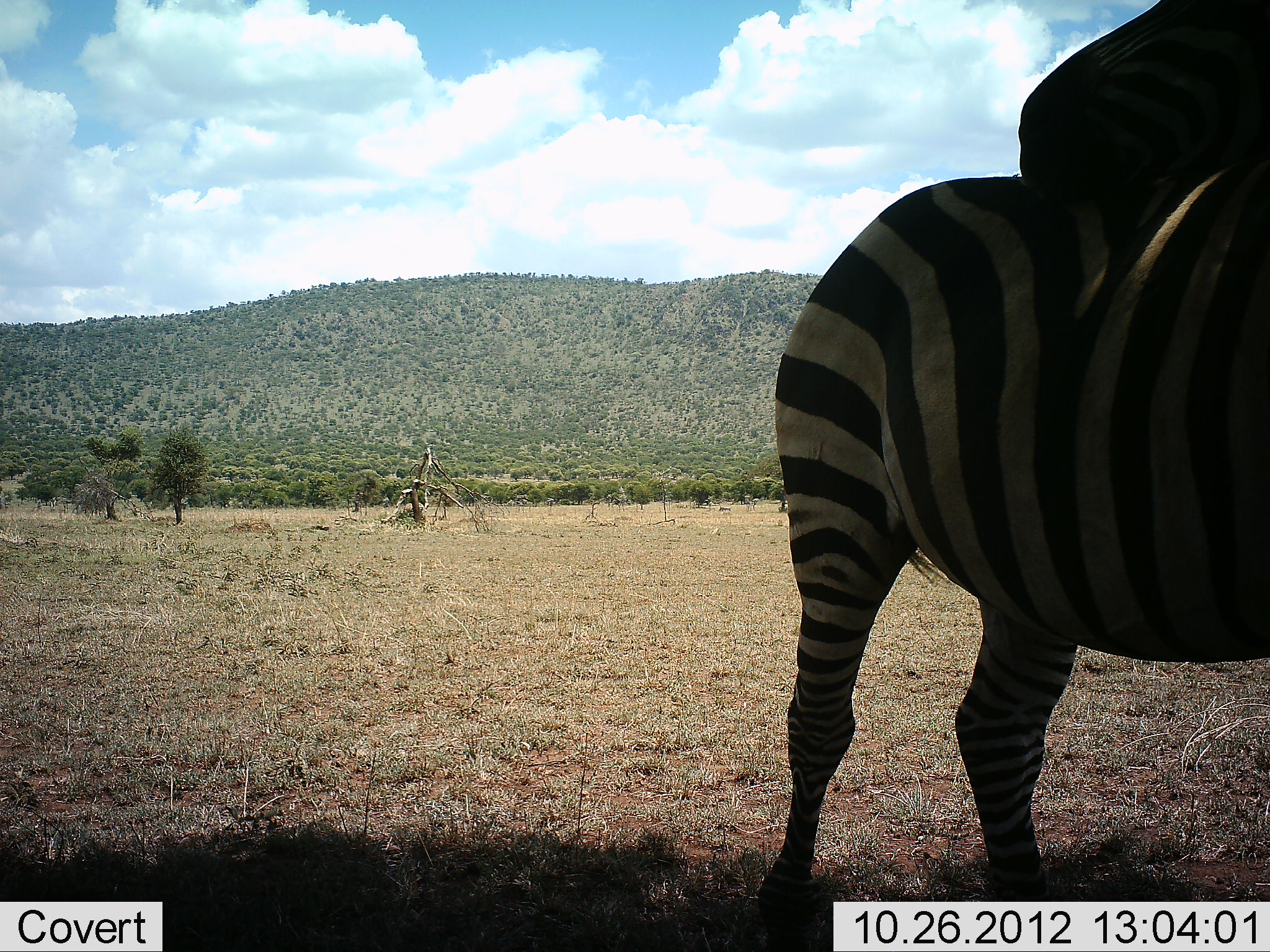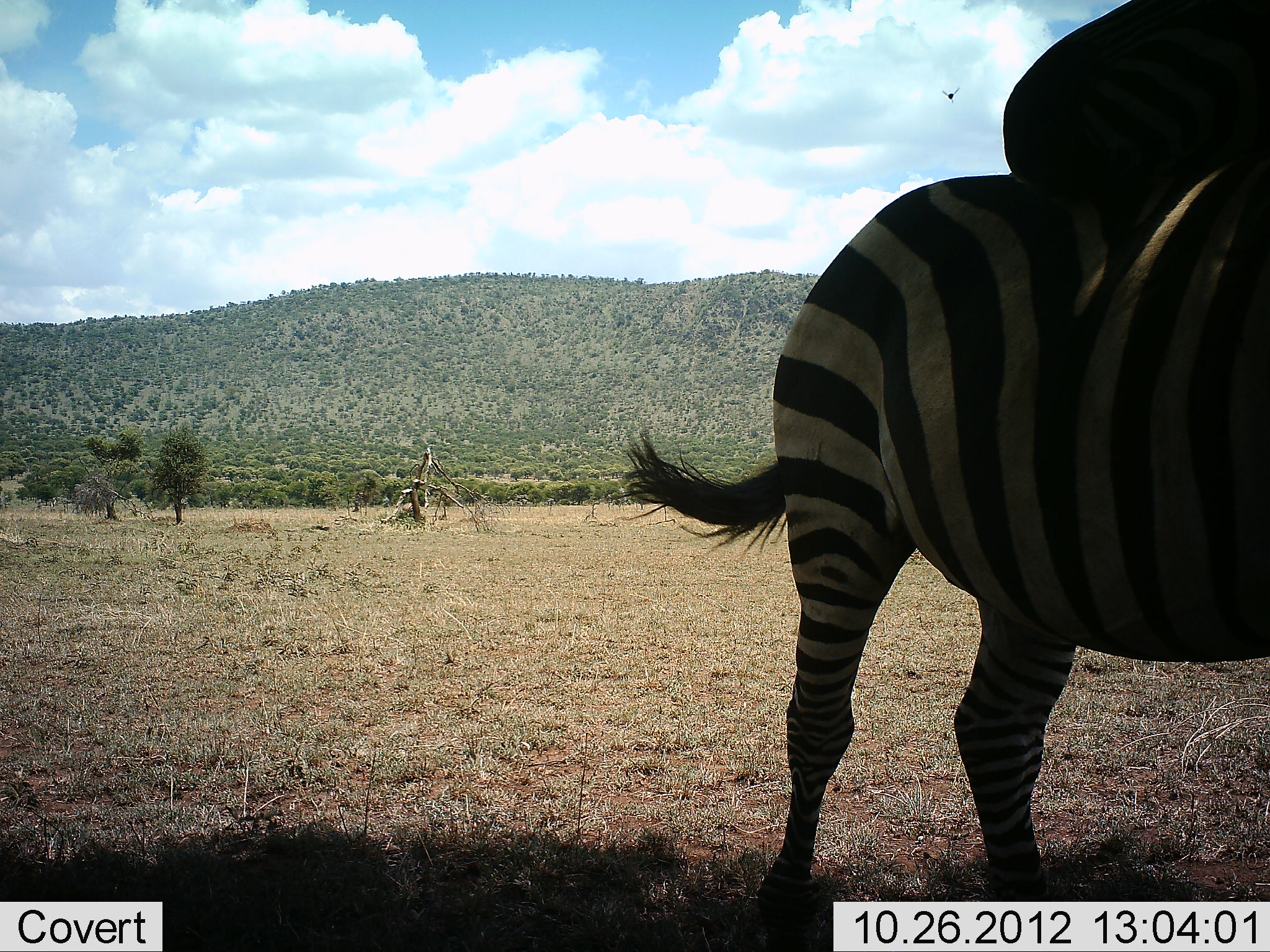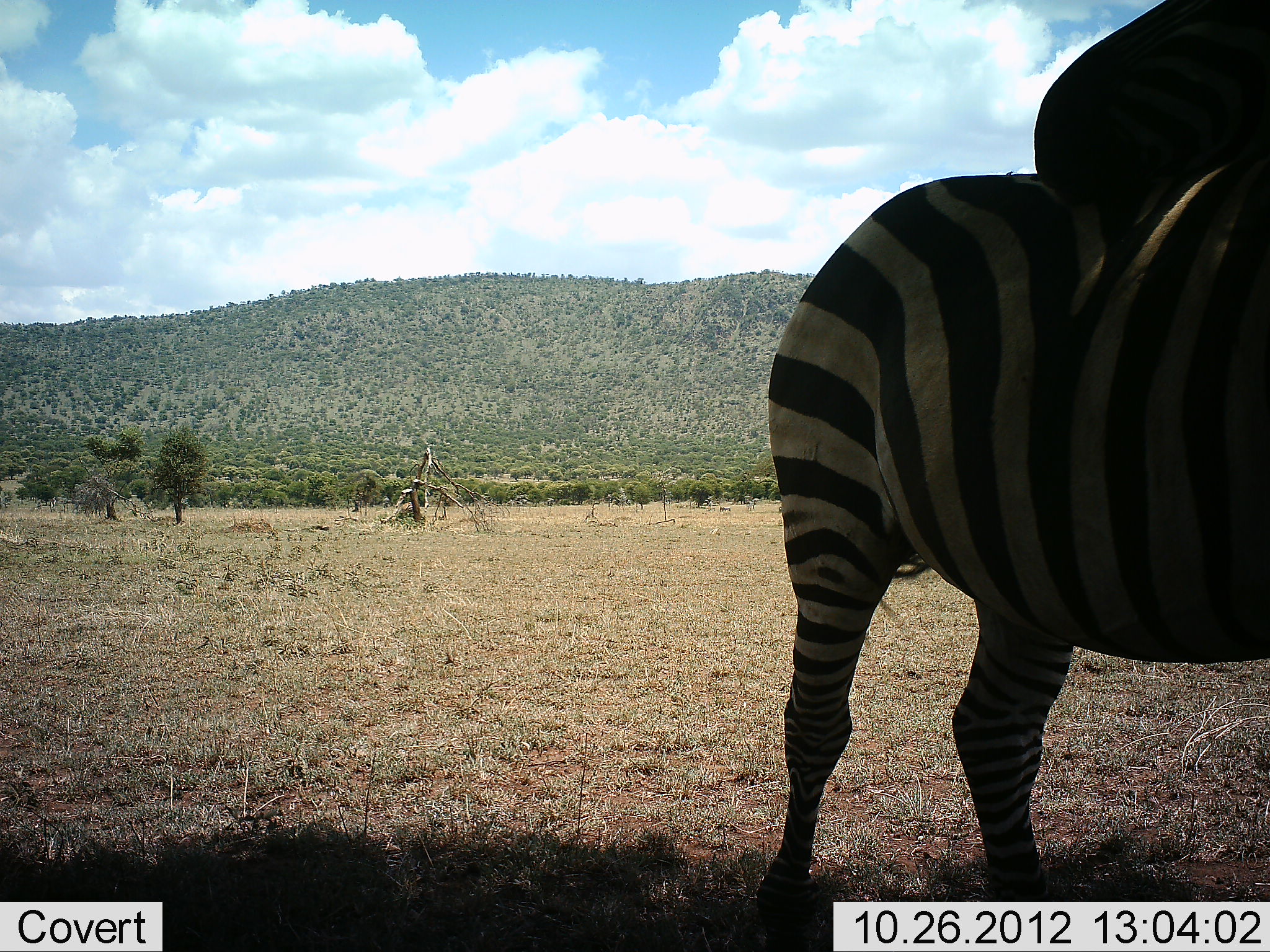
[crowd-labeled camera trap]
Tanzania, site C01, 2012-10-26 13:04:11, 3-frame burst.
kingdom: Animalia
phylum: Chordata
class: Mammalia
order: Perissodactyla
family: Equidae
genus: Equus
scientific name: Equus quagga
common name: plains zebra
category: zebra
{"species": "zebra (plains zebra) (Equus quagga)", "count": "1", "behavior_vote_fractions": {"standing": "91%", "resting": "0%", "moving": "0%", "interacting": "18%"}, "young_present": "0%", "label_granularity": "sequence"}